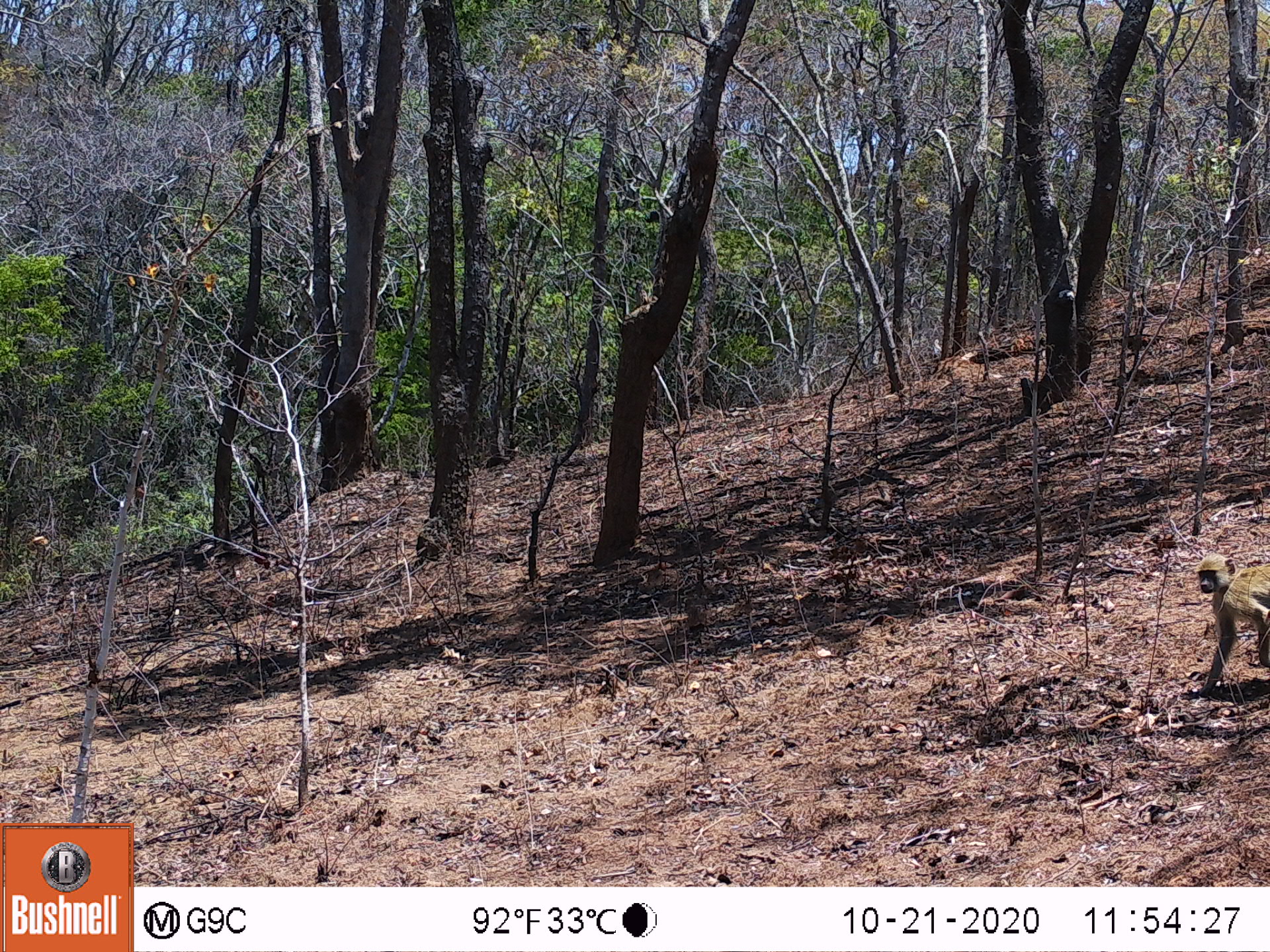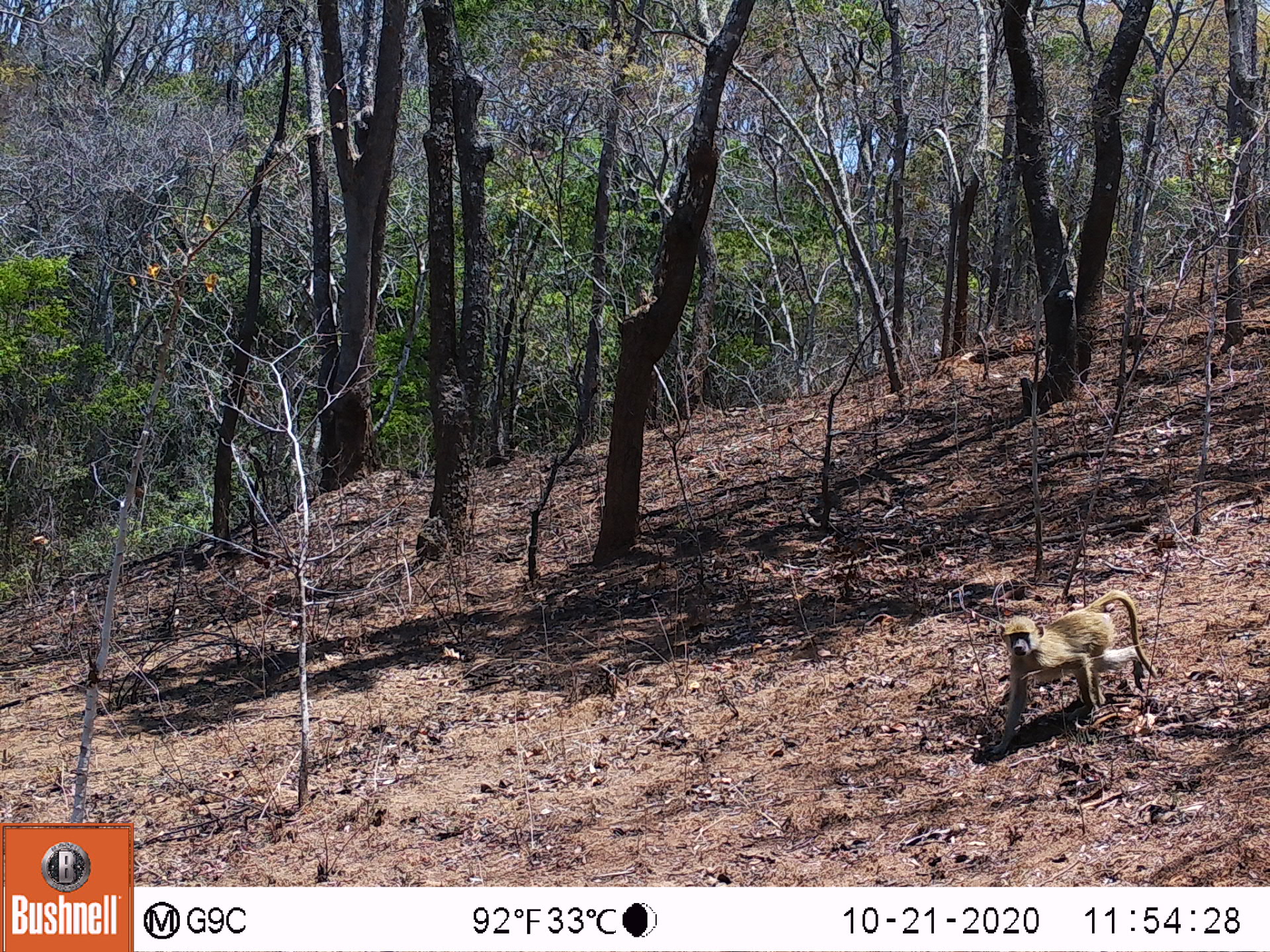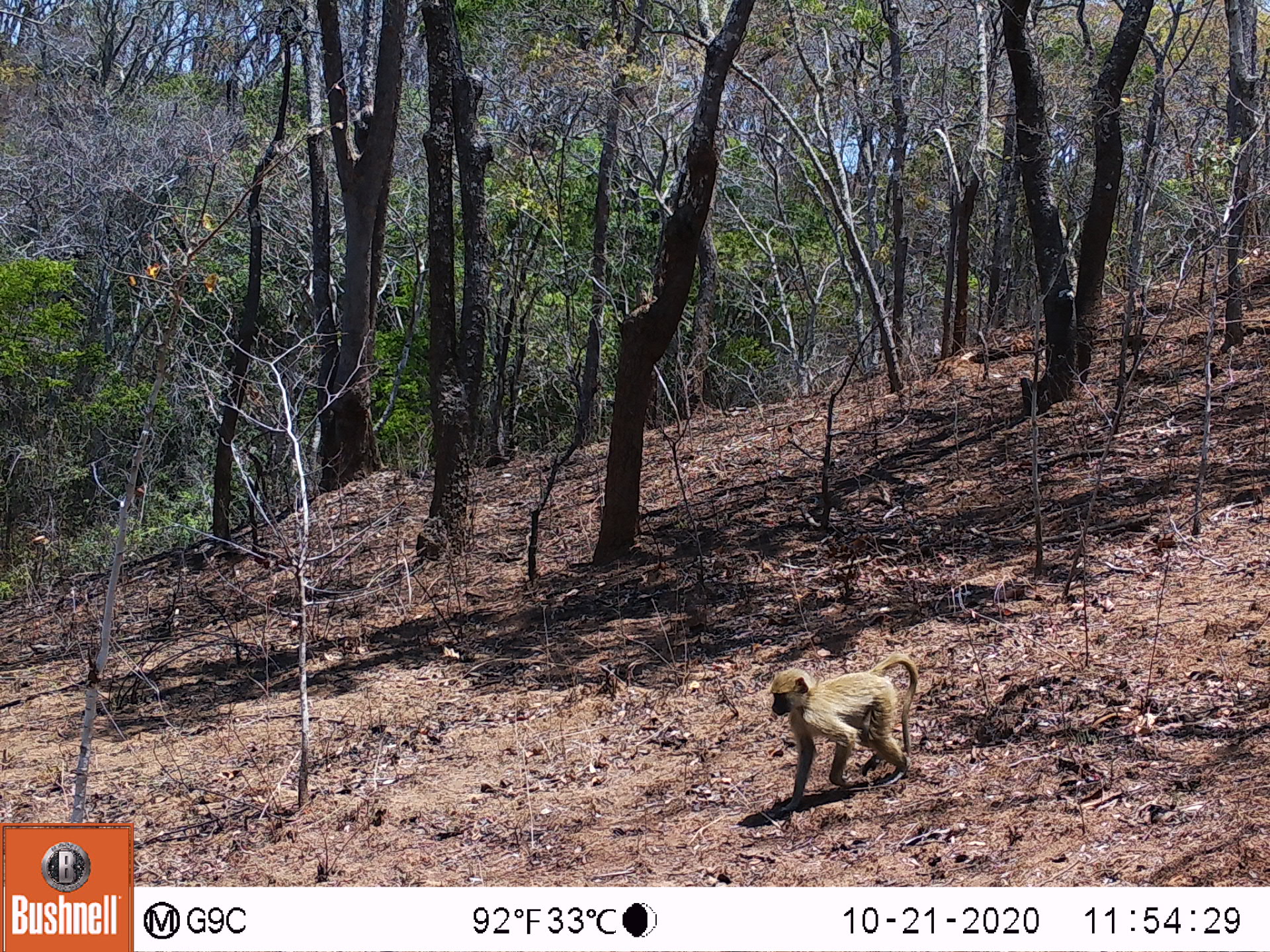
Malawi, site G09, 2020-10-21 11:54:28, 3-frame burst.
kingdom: Animalia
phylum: Chordata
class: Mammalia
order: Primates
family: Cercopithecidae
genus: Papio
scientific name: Papio cynocephalus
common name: yellow baboon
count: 1